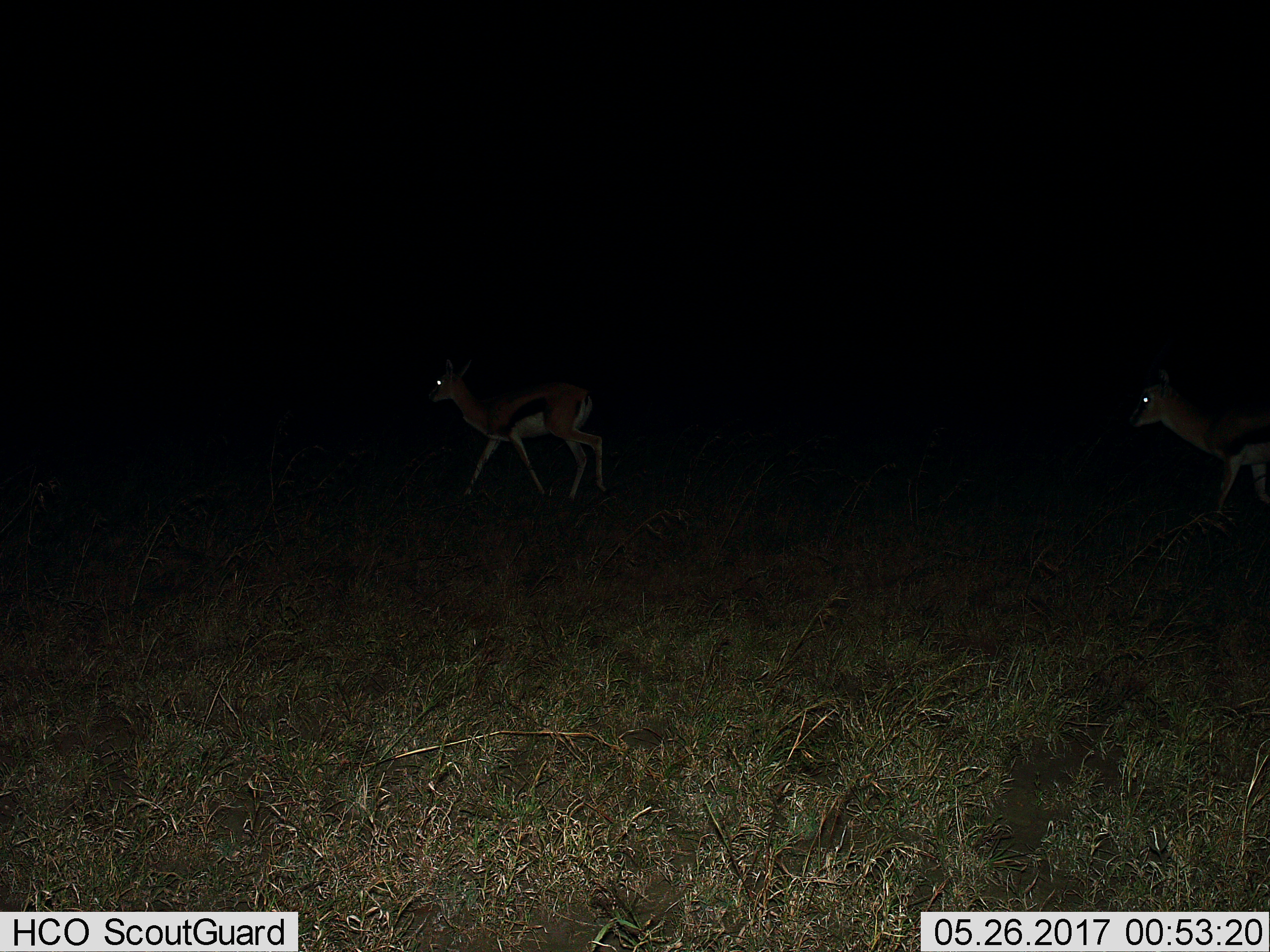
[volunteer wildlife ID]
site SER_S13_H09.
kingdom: Animalia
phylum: Chordata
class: Mammalia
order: Artiodactyla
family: Bovidae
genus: Eudorcas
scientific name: Eudorcas thomsonii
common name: thomson's gazelle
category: gazellethomsons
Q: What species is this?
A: Gazellethomsons (thomson's gazelle) (Eudorcas thomsonii).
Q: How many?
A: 2.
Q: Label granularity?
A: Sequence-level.